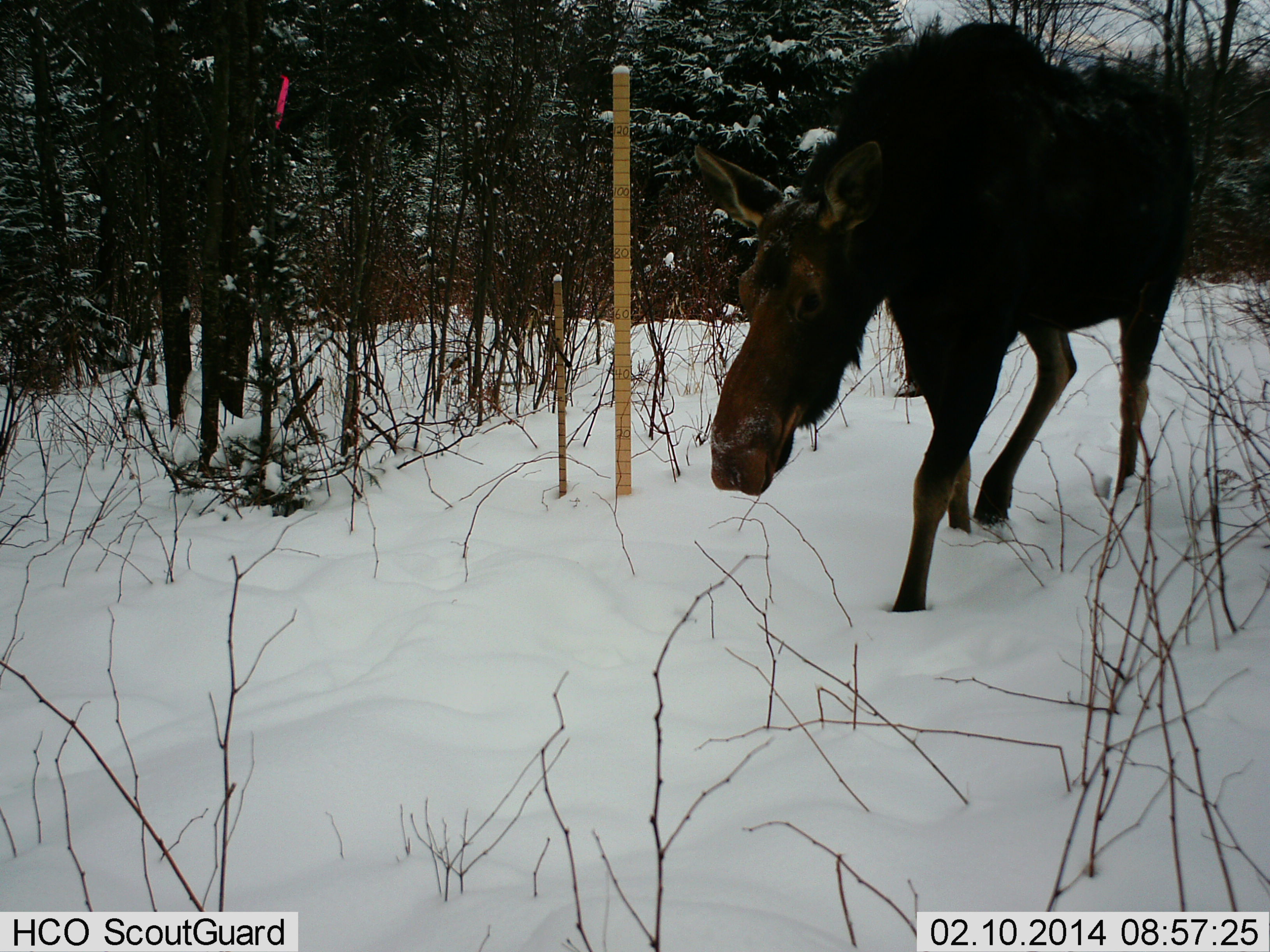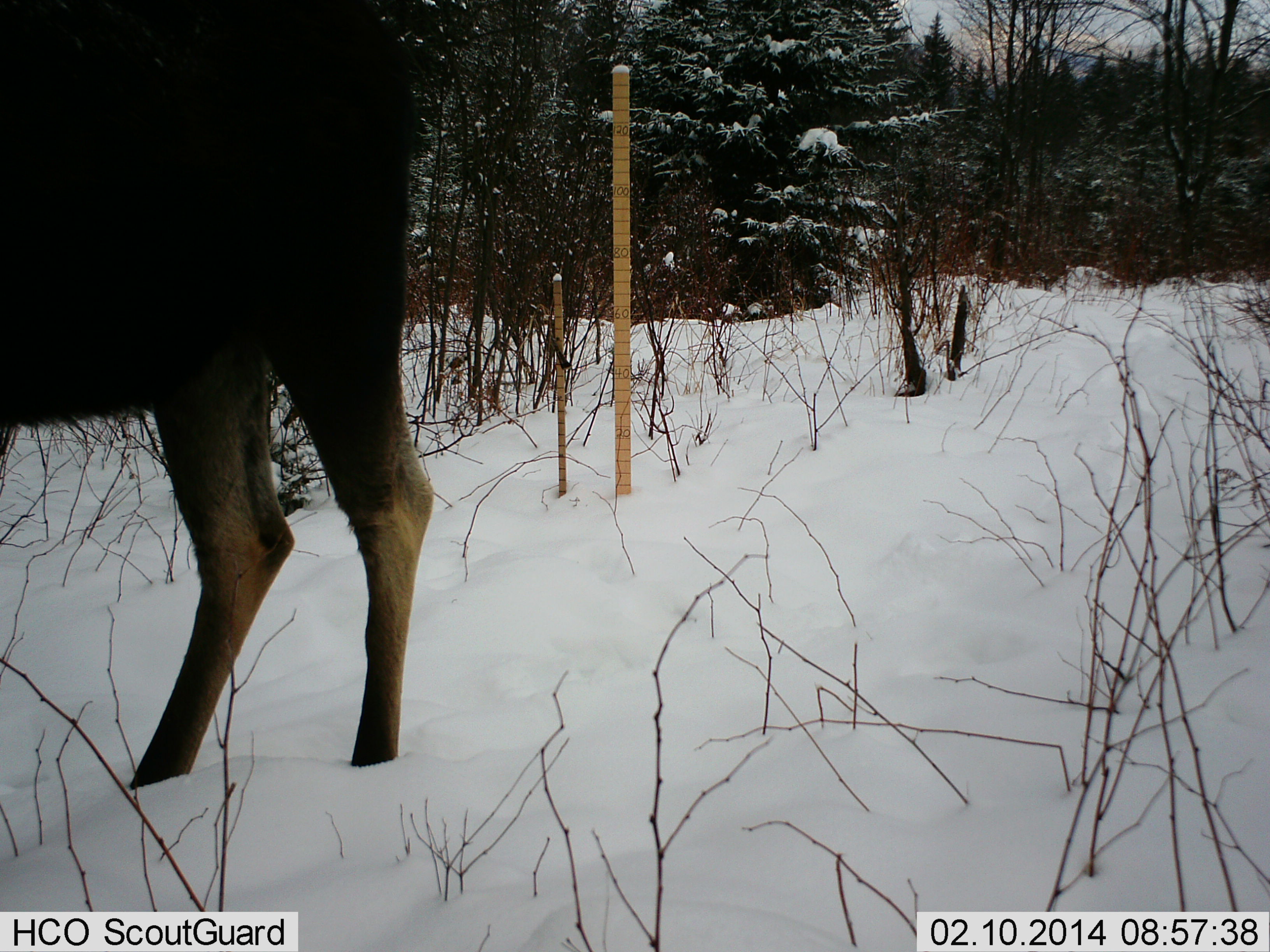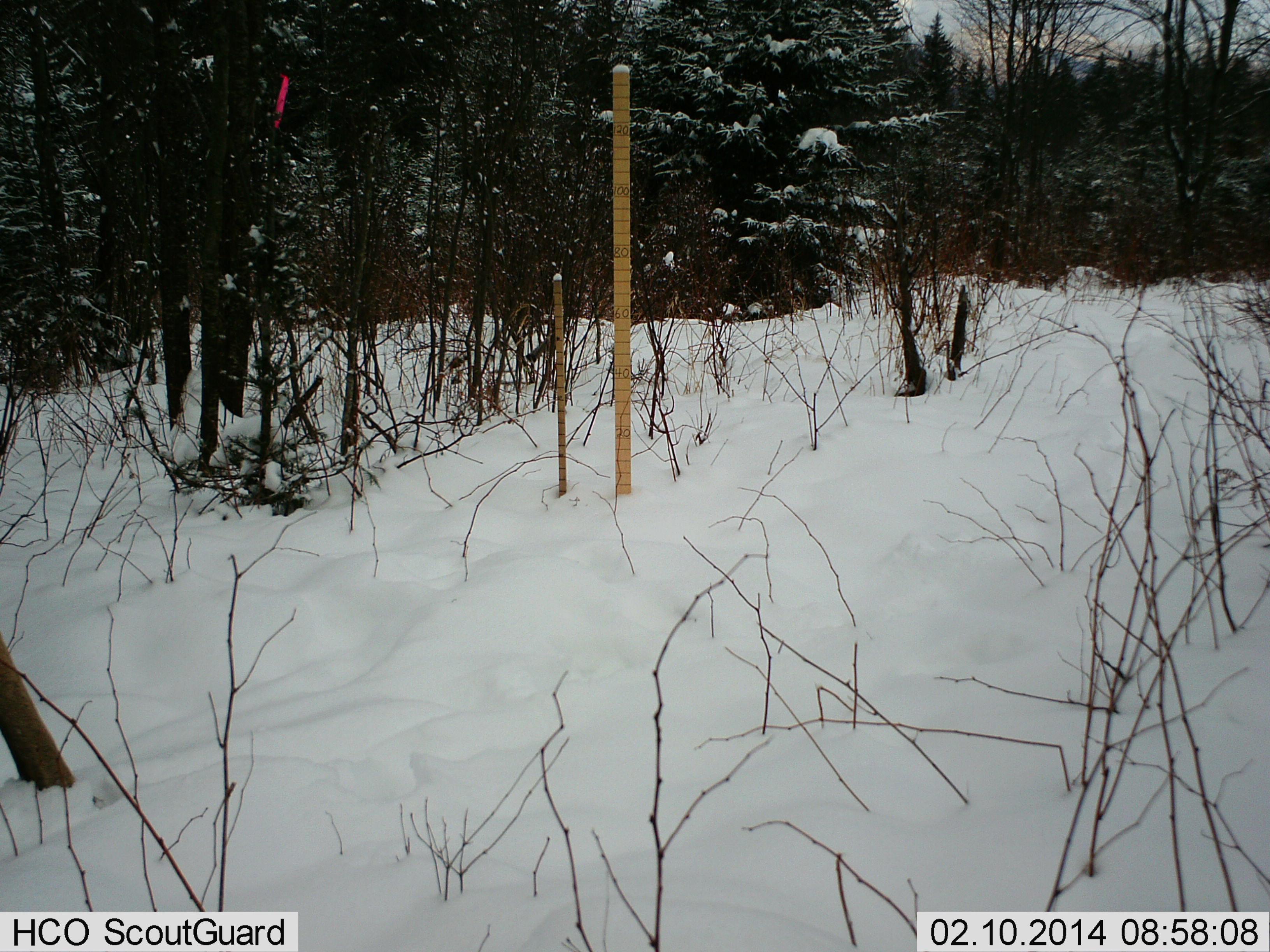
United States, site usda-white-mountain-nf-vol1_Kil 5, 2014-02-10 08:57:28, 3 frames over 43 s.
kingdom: Animalia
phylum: Chordata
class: Mammalia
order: Artiodactyla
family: Cervidae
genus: Alces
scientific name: Alces alces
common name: moose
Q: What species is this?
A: Moose (Alces alces).